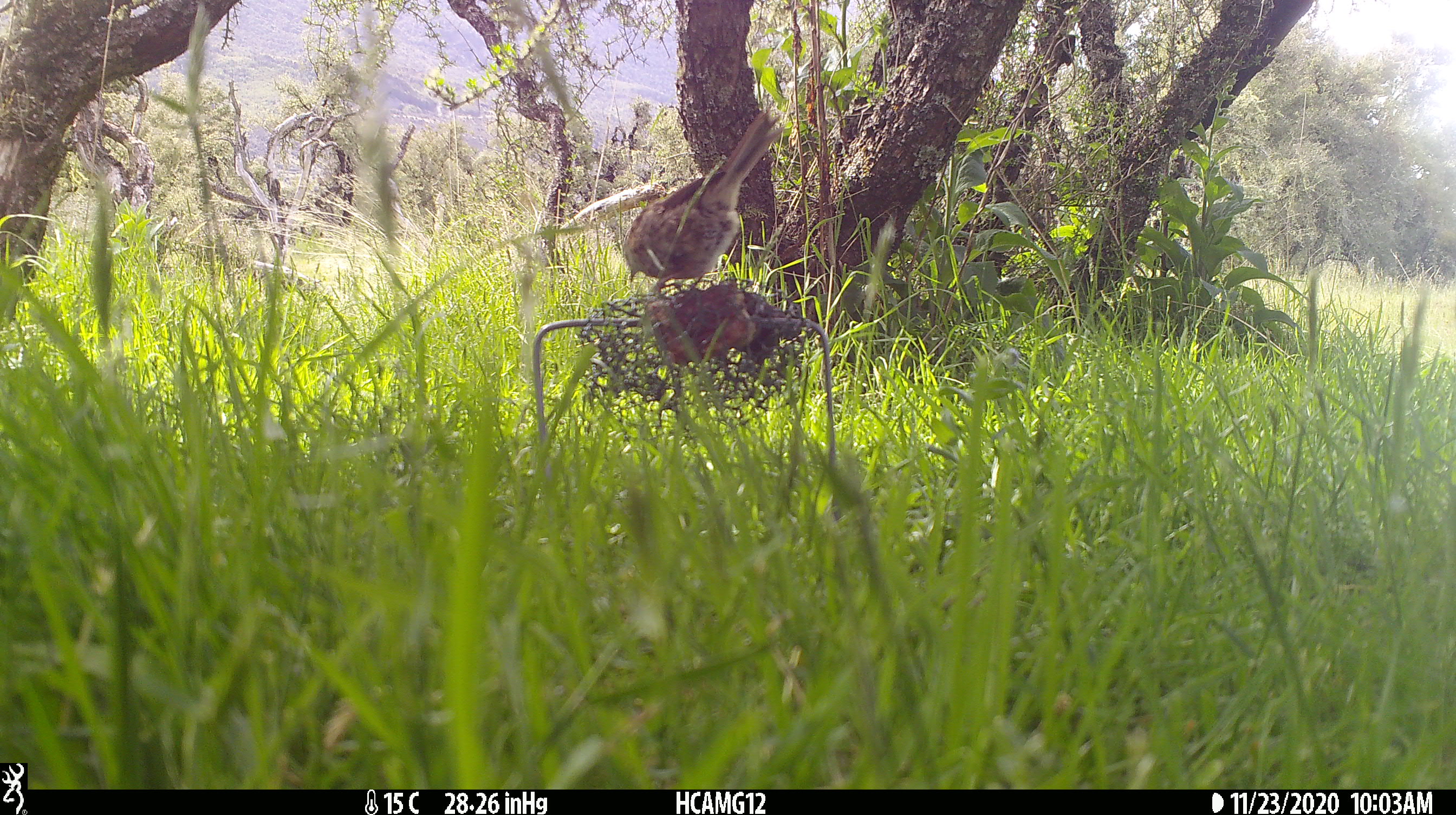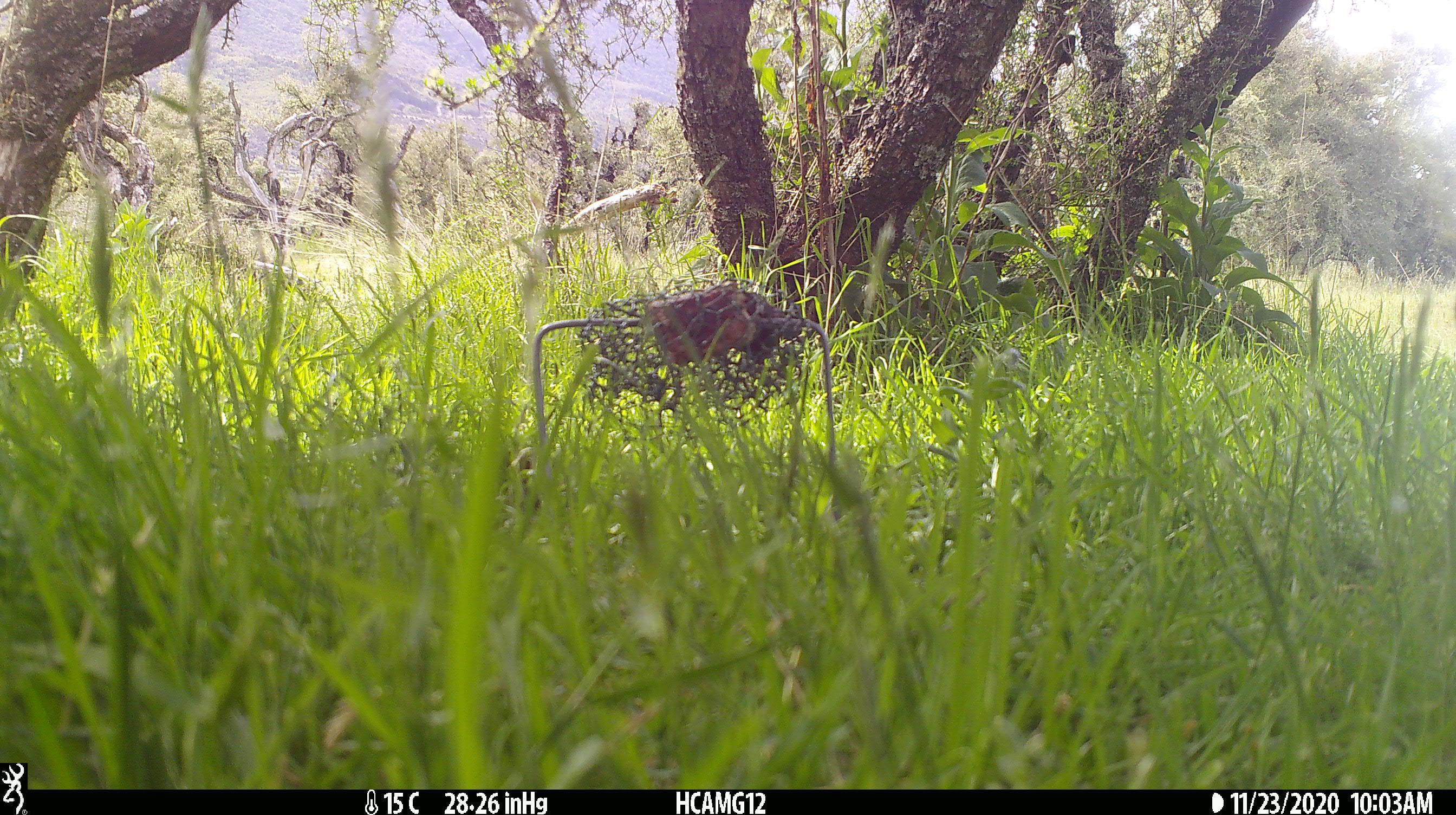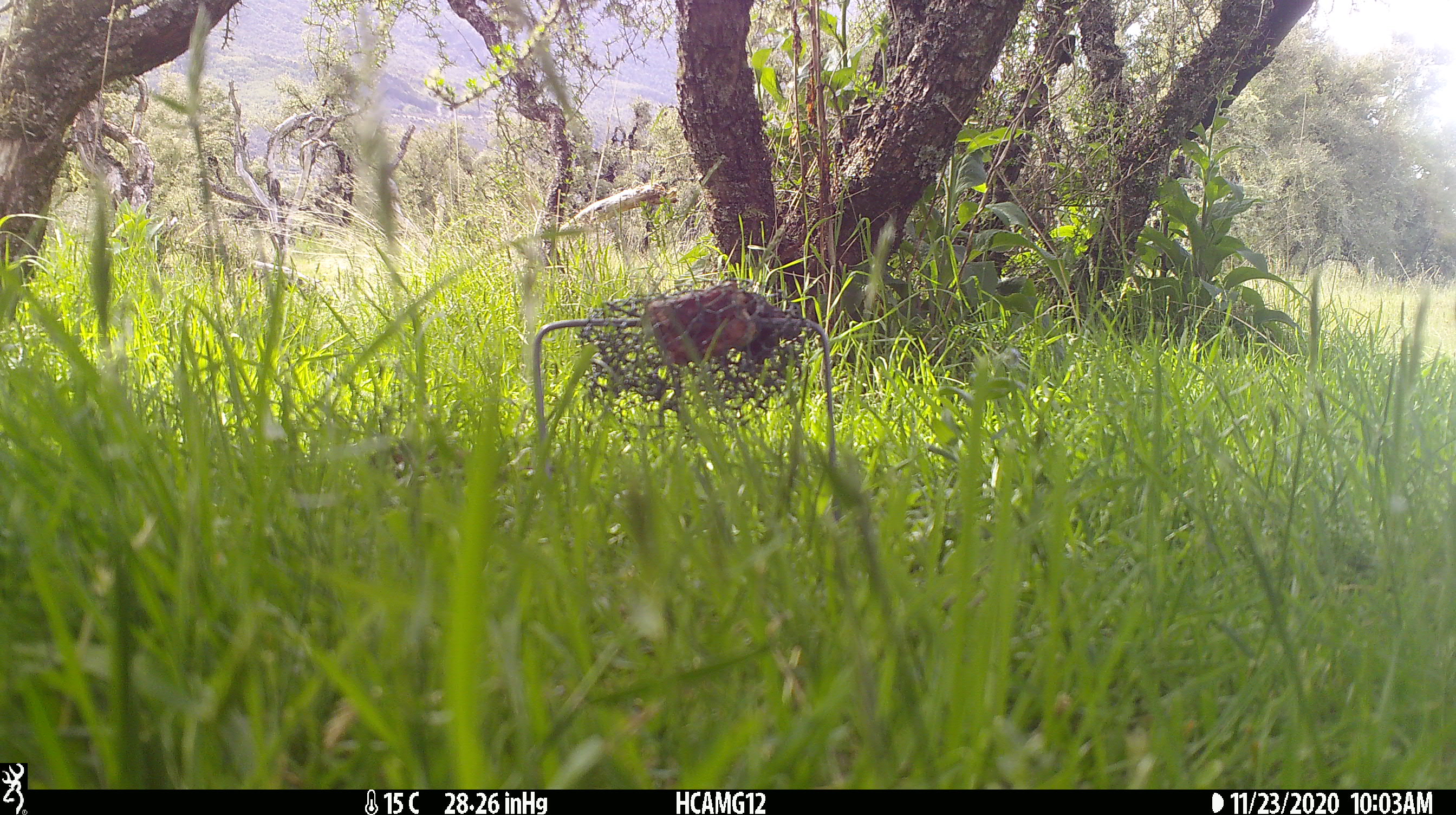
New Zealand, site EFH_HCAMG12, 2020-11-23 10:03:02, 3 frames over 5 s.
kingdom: Animalia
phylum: Chordata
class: Aves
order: Passeriformes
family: Prunellidae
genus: Prunella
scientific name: Prunella modularis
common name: dunnock